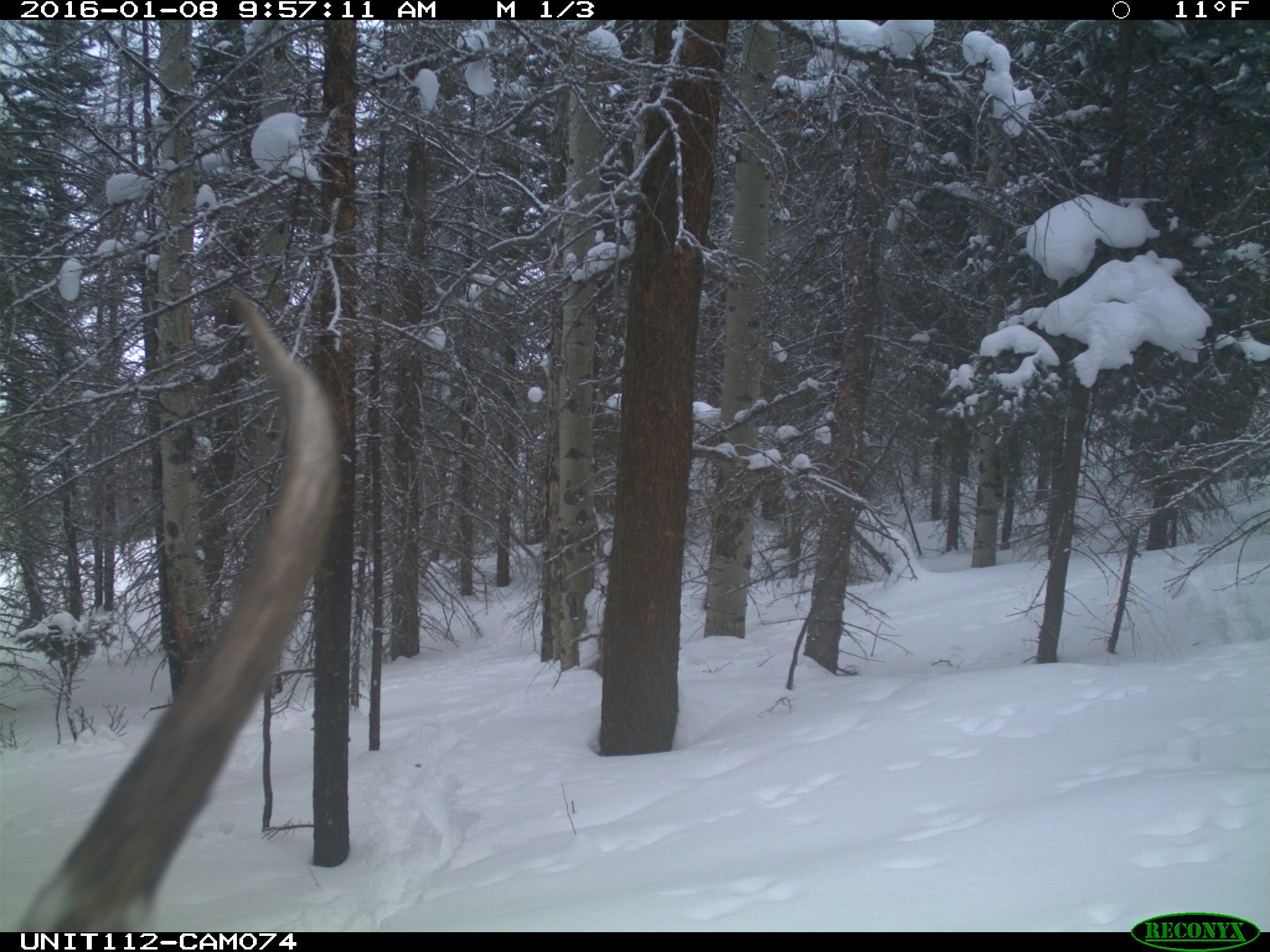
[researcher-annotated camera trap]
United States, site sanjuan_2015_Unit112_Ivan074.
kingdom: Animalia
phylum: Chordata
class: Mammalia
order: Artiodactyla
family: Cervidae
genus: Cervus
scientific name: Cervus elaphus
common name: red deer